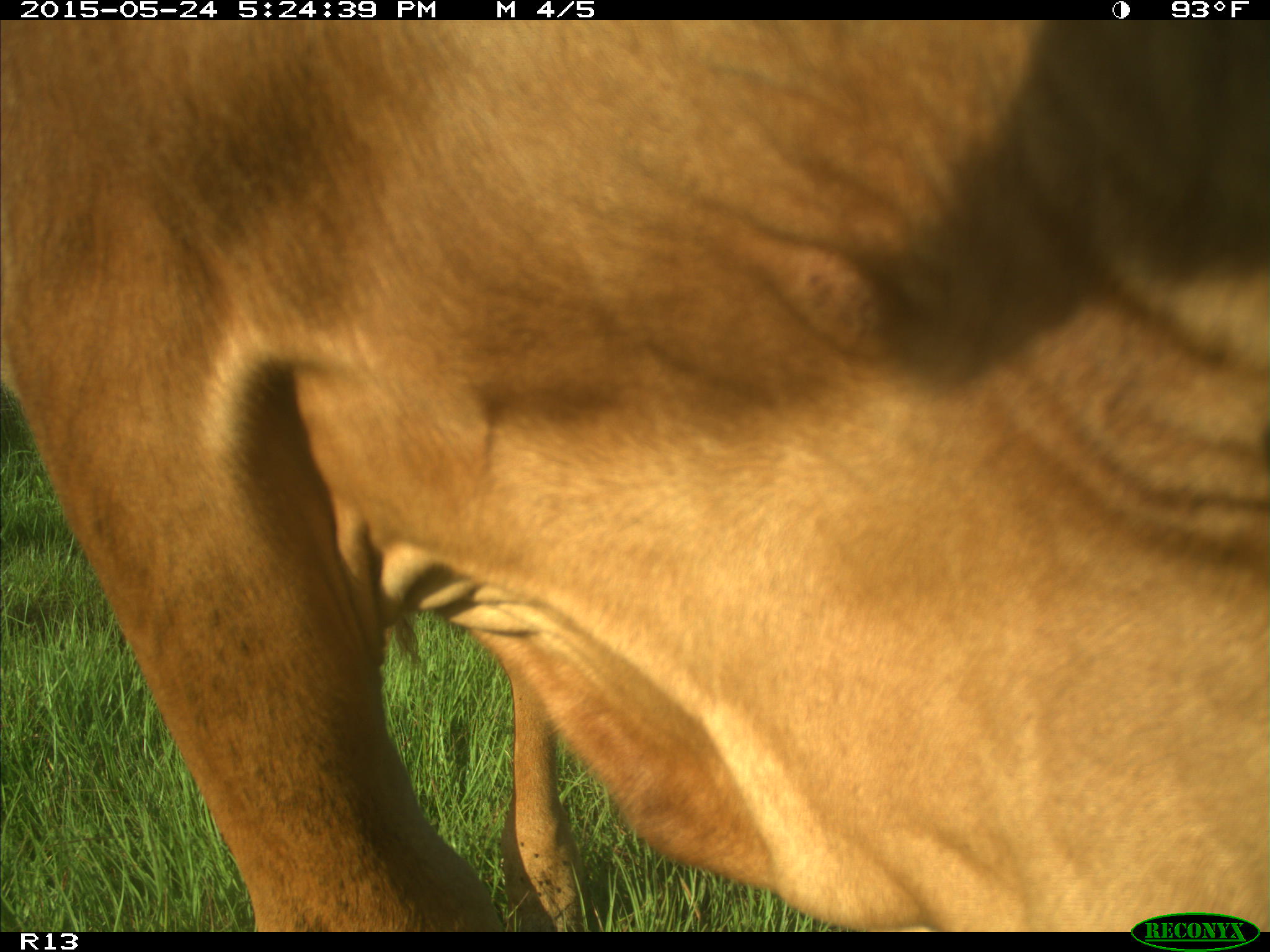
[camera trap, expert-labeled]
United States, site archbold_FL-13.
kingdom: Animalia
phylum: Chordata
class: Mammalia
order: Artiodactyla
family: Bovidae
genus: Bos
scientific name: Bos taurus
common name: domestic cow